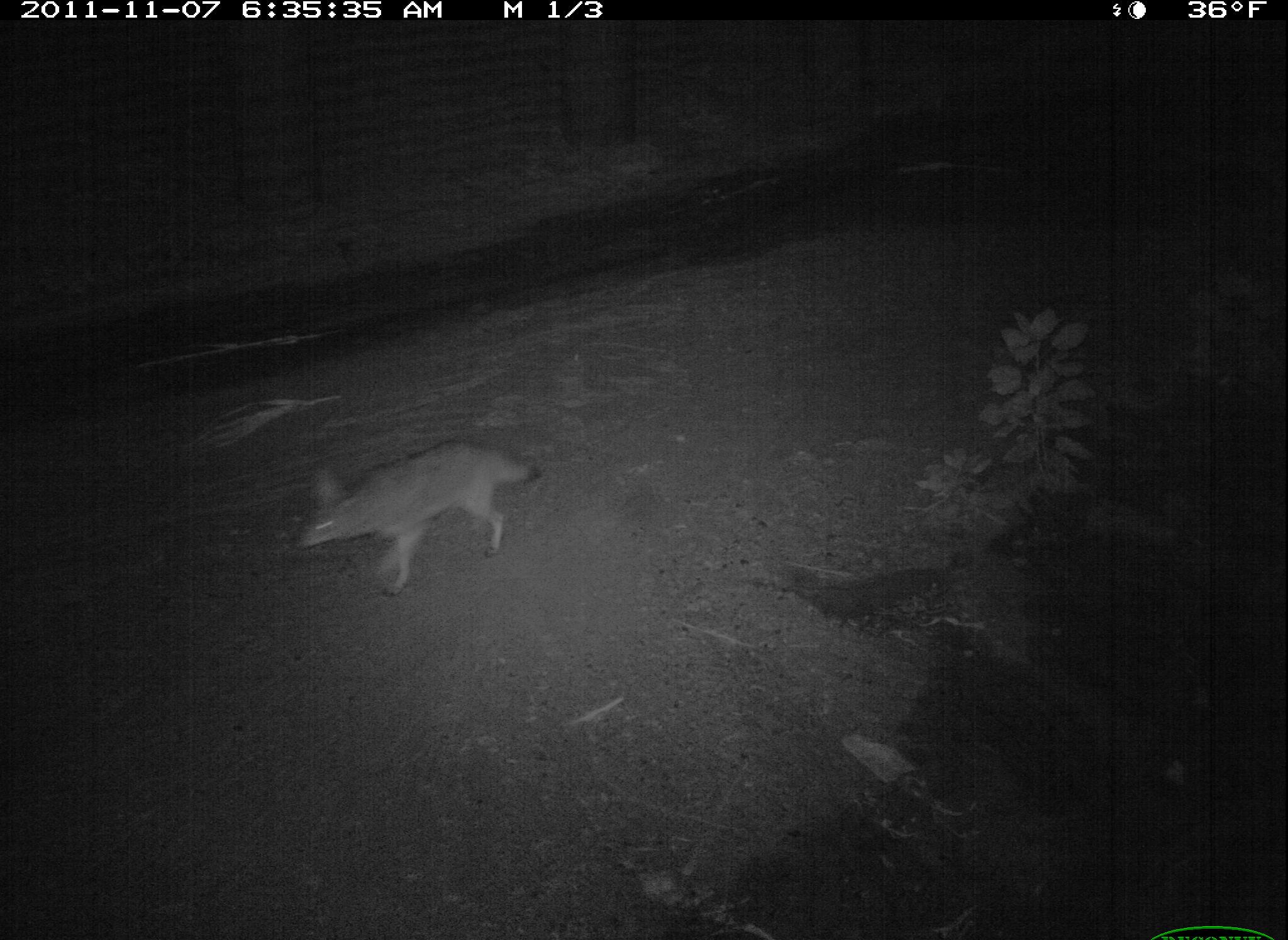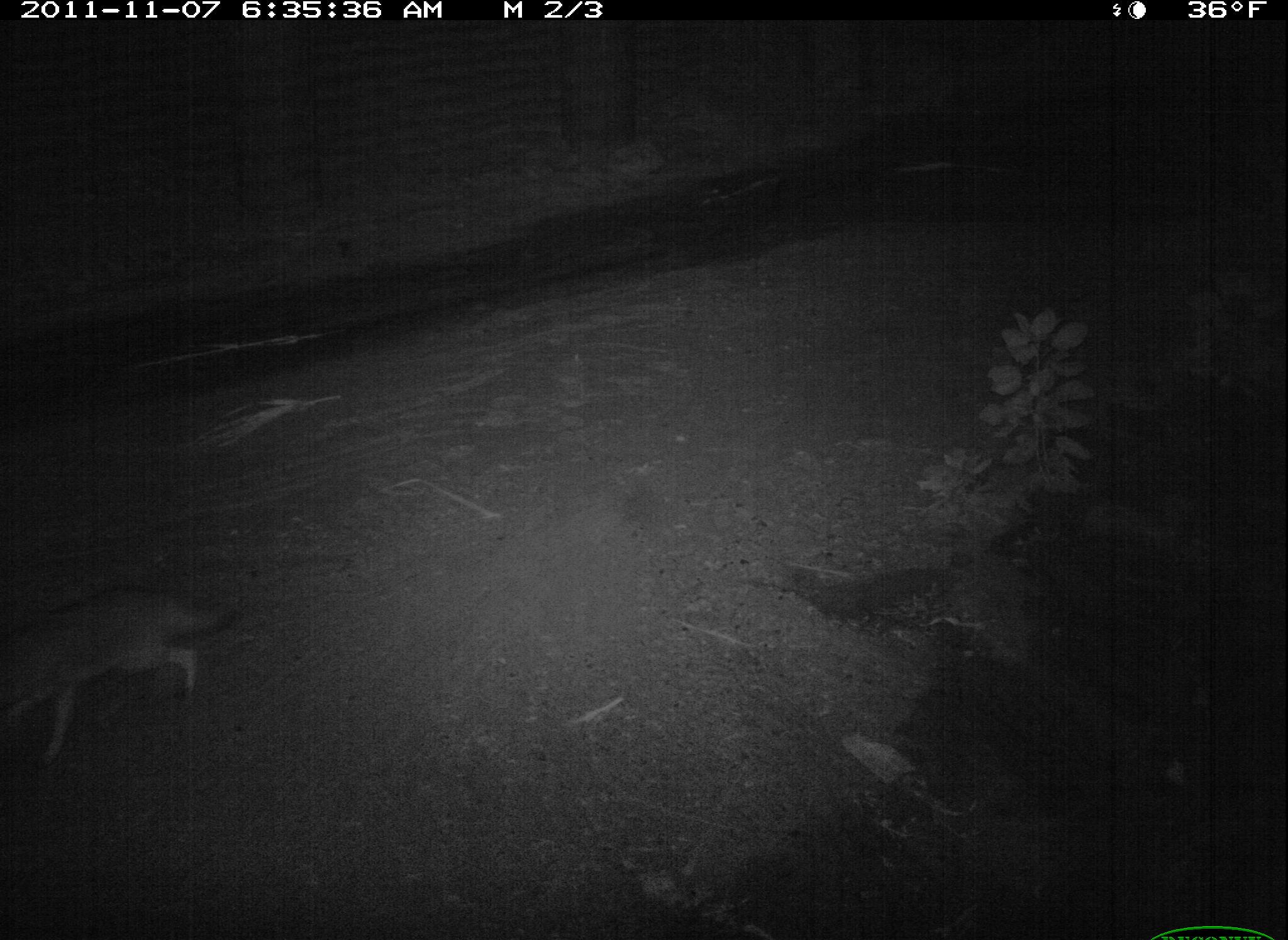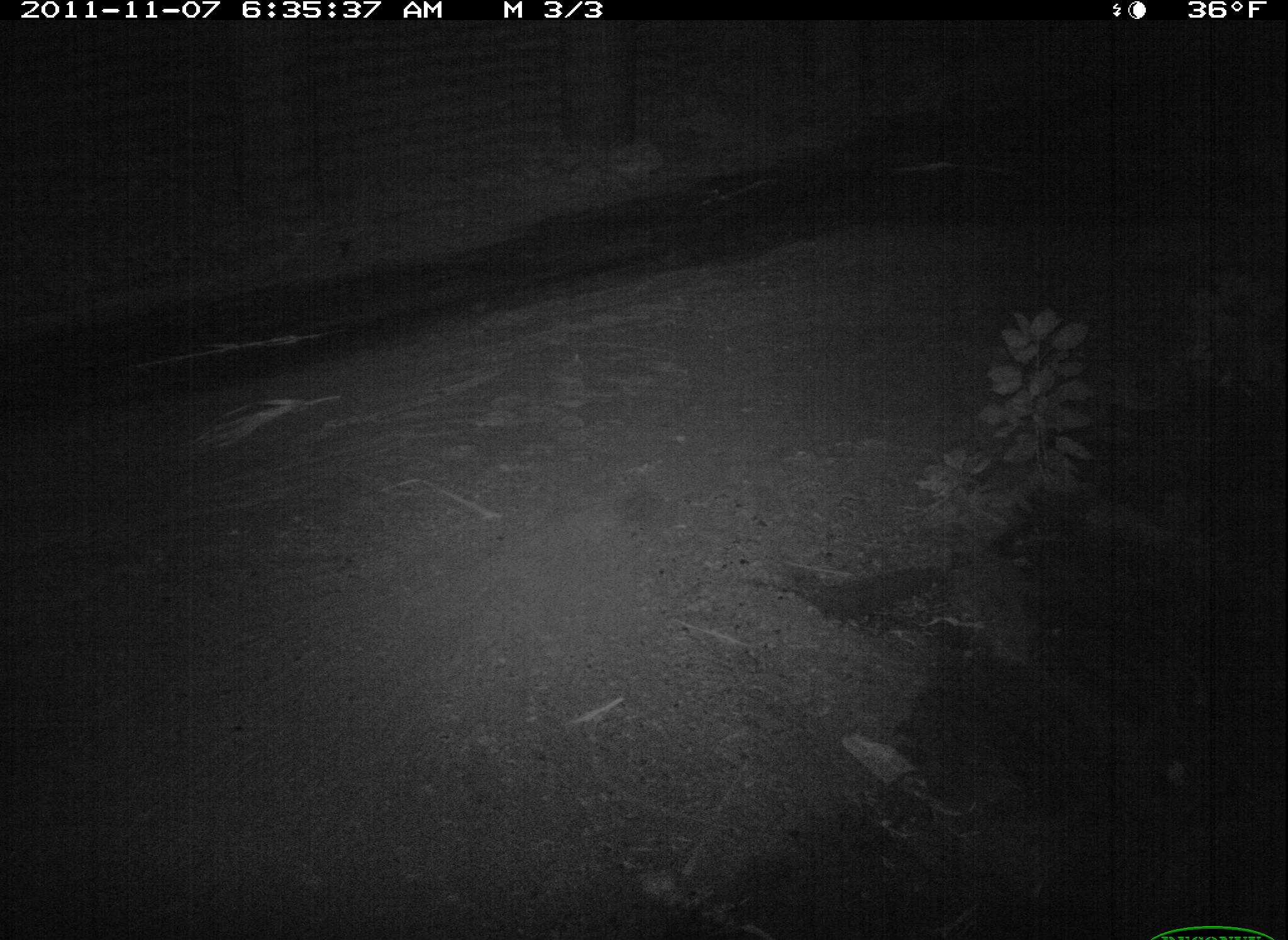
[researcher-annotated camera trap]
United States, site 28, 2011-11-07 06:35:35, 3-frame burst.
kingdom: Animalia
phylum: Chordata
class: Mammalia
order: Carnivora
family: Canidae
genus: Canis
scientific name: Canis latrans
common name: coyote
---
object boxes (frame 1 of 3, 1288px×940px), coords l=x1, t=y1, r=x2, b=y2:
coyote: l=288, t=432, r=547, b=602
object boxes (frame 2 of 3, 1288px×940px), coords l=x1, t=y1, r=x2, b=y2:
coyote: l=5, t=578, r=253, b=770